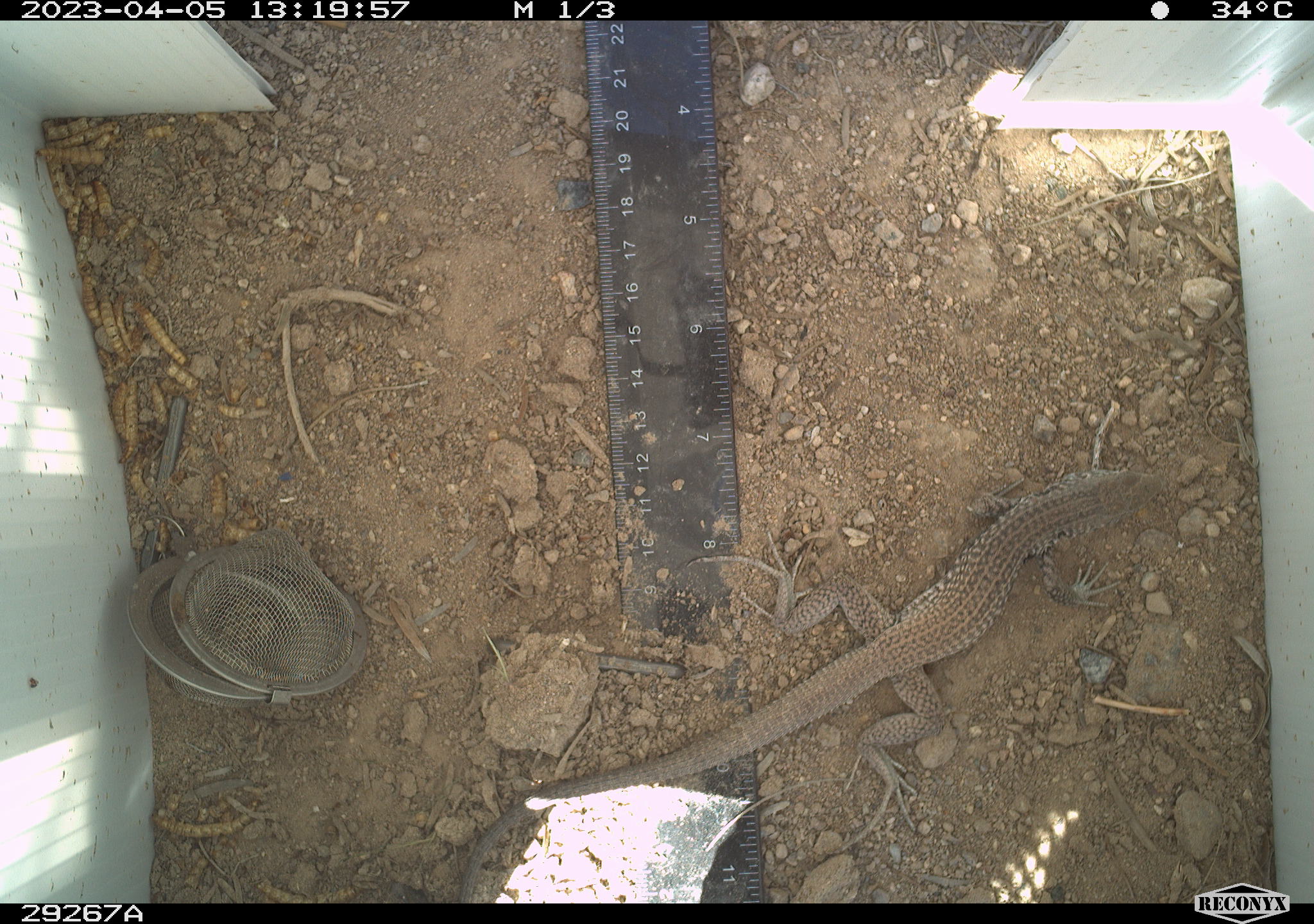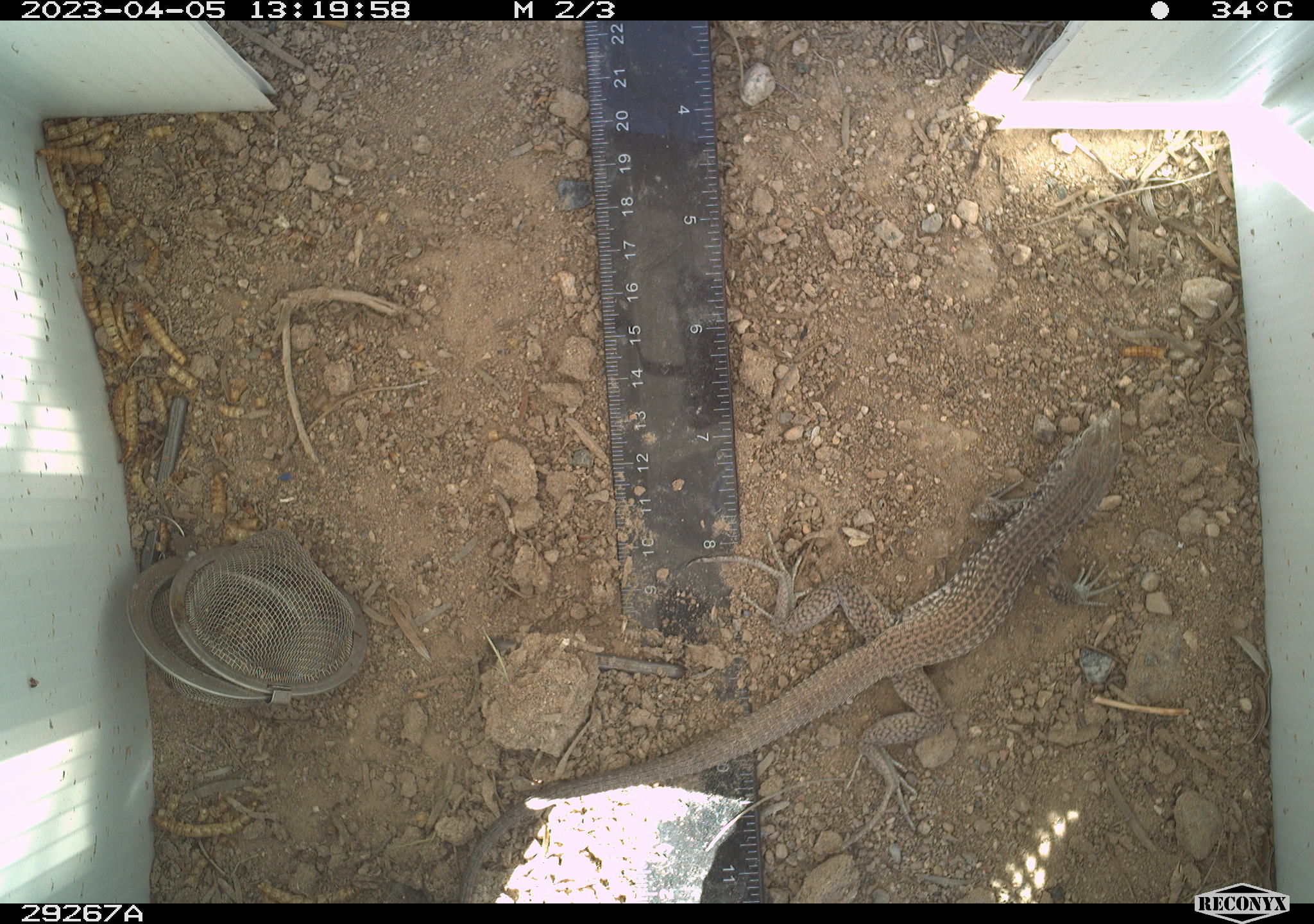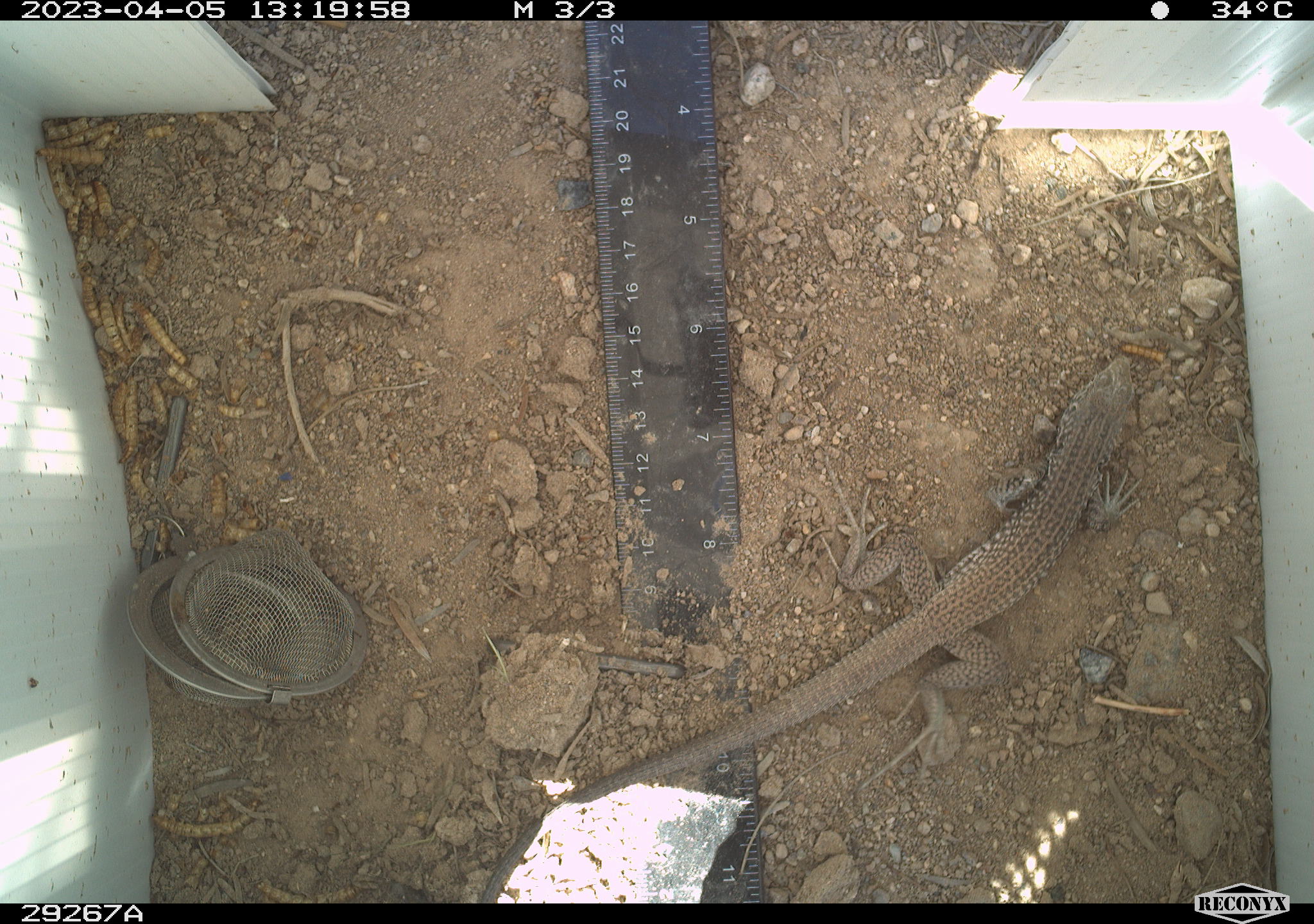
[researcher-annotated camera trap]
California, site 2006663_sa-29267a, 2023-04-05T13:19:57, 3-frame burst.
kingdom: Animalia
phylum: Chordata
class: Reptilia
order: Squamata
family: Teiidae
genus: Aspidoscelis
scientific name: Aspidoscelis tigris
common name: western whiptail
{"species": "western whiptail (Aspidoscelis tigris)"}